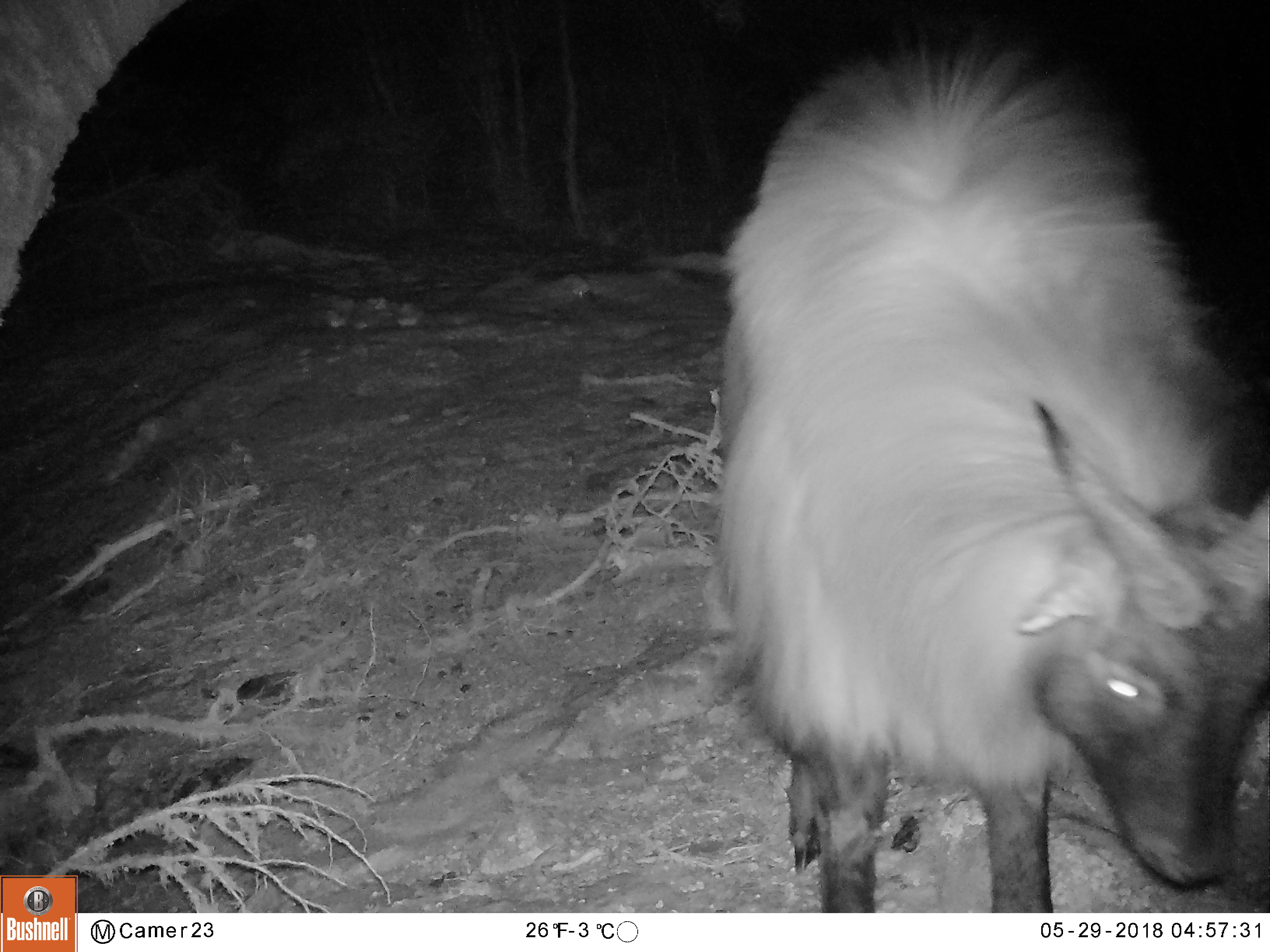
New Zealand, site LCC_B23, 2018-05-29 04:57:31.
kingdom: Animalia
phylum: Chordata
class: Mammalia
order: Artiodactyla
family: Bovidae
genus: Nilgiritragus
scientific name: Nilgiritragus hylocrius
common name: tahr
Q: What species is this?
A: Tahr (Nilgiritragus hylocrius).